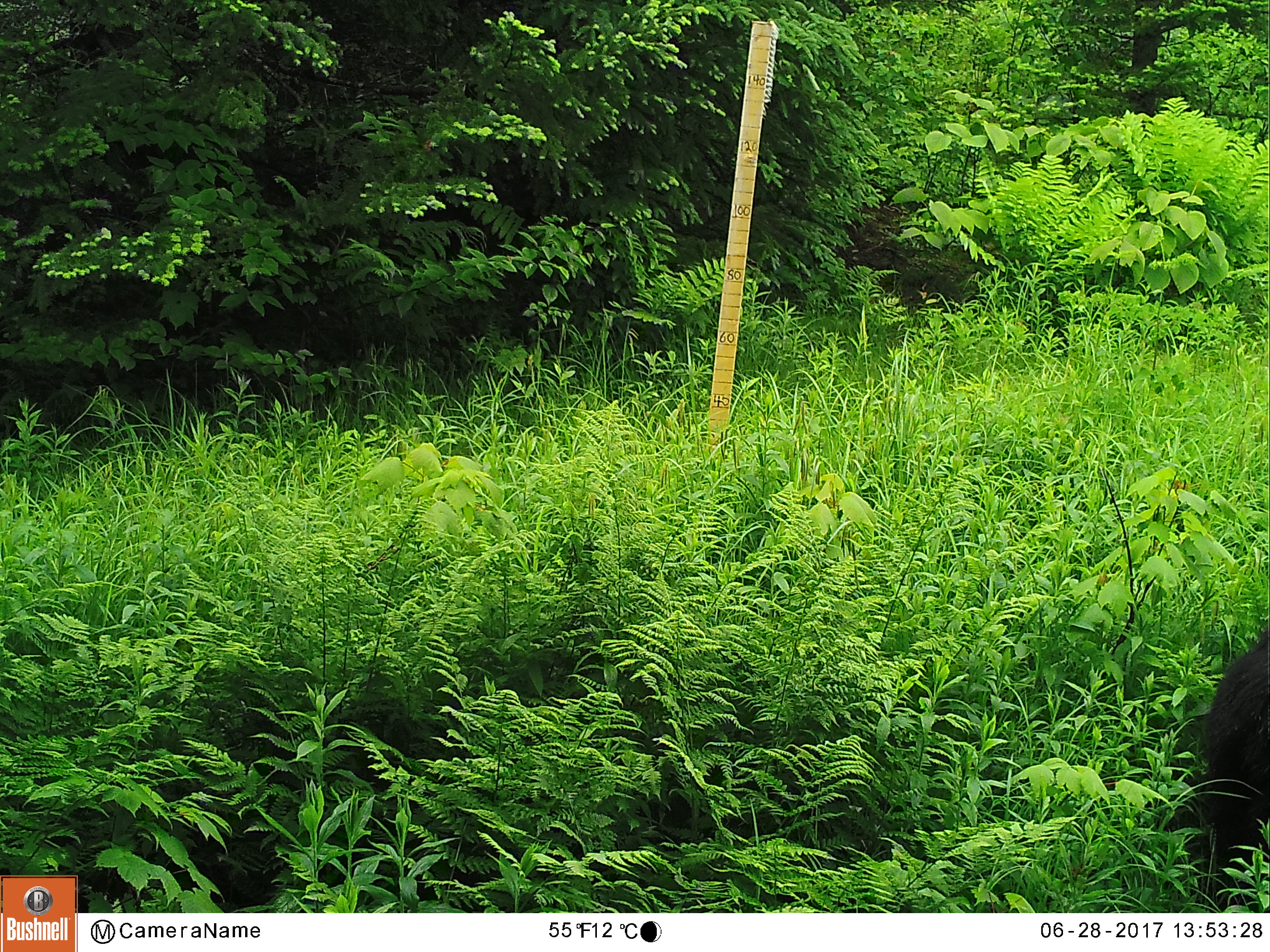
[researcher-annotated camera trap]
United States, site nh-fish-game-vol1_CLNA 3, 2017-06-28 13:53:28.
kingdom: Animalia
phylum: Chordata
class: Mammalia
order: Carnivora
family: Ursidae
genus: Ursus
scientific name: Ursus americanus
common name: black bear